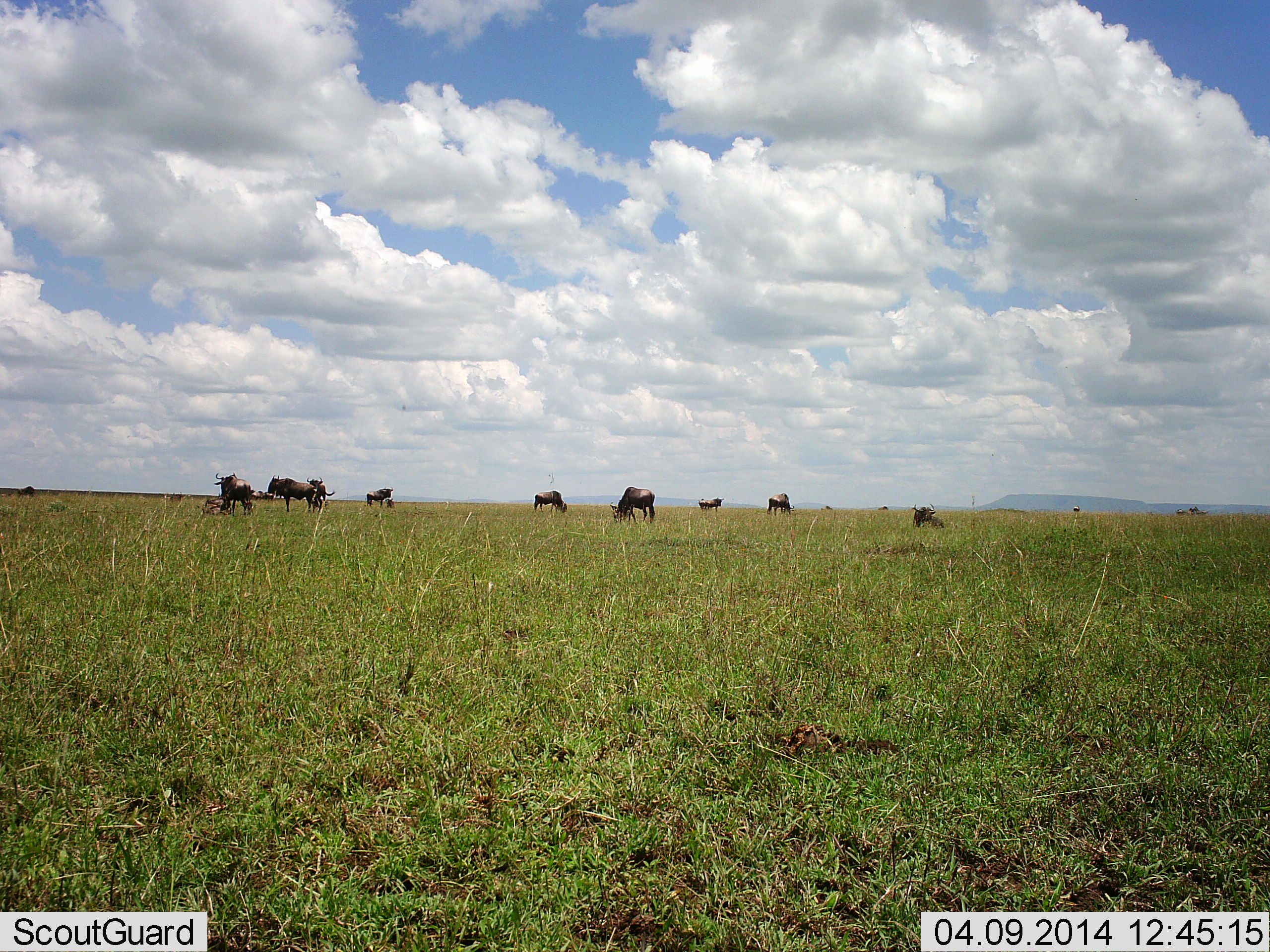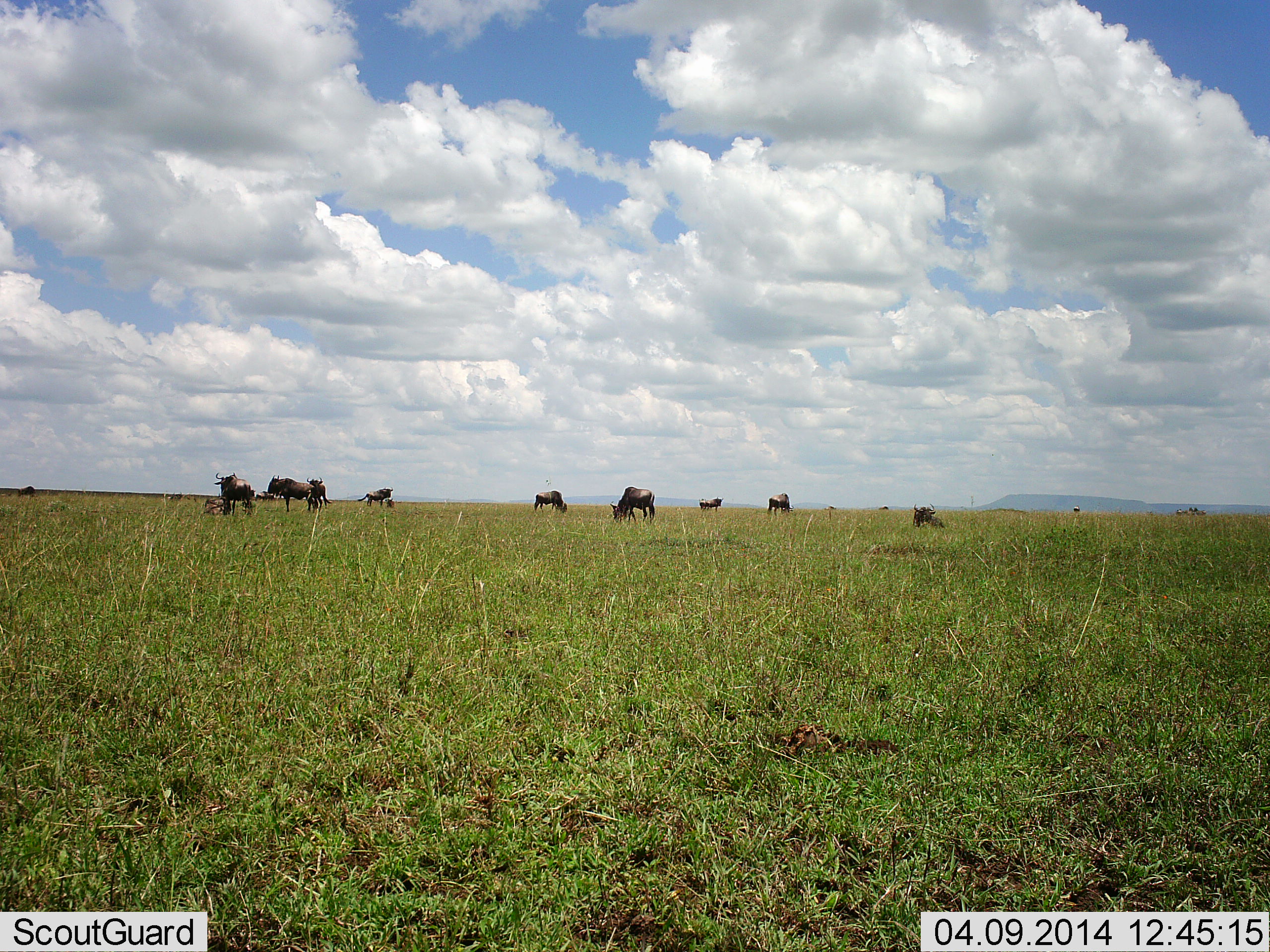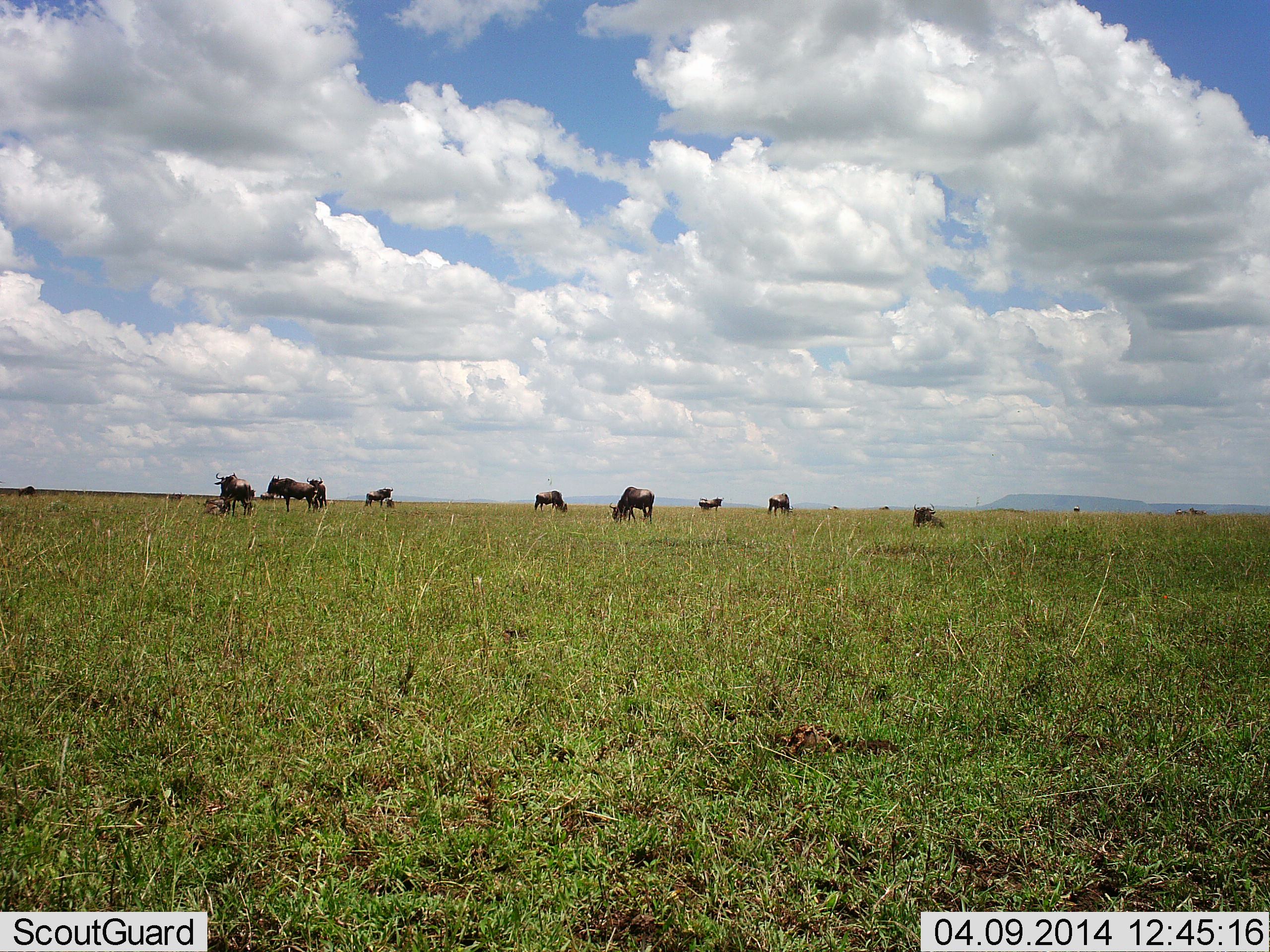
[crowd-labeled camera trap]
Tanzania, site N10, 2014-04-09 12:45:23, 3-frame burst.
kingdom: Animalia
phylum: Chordata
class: Mammalia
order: Artiodactyla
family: Bovidae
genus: Connochaetes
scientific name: Connochaetes taurinus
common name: blue wildebeest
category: wildebeest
Wildebeest (blue wildebeest) (Connochaetes taurinus), count 11-50. Behavior (volunteer vote fractions): standing 80%, resting 30%, moving 10%, interacting 10%. Young present (vote fraction): 0%. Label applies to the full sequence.